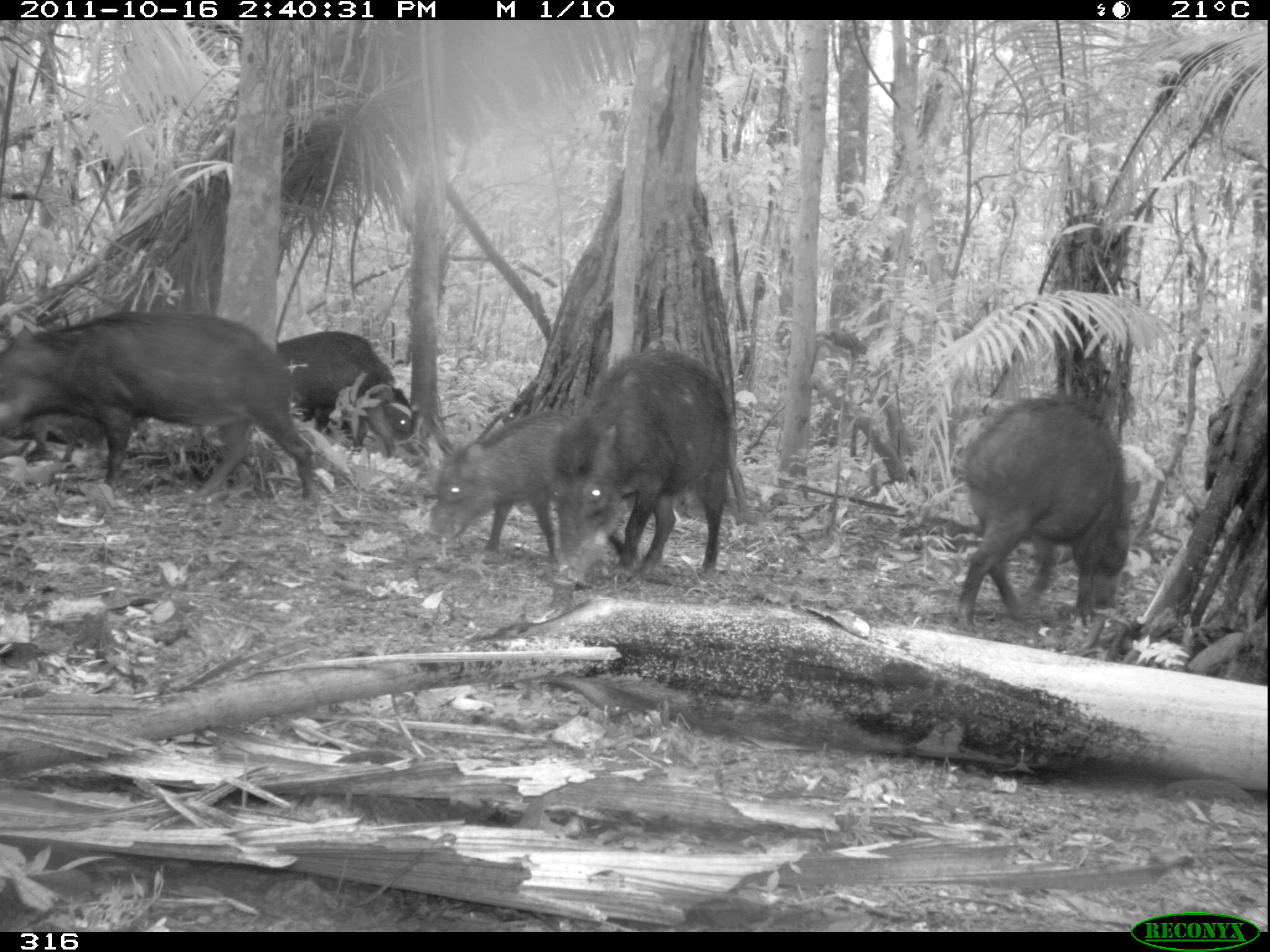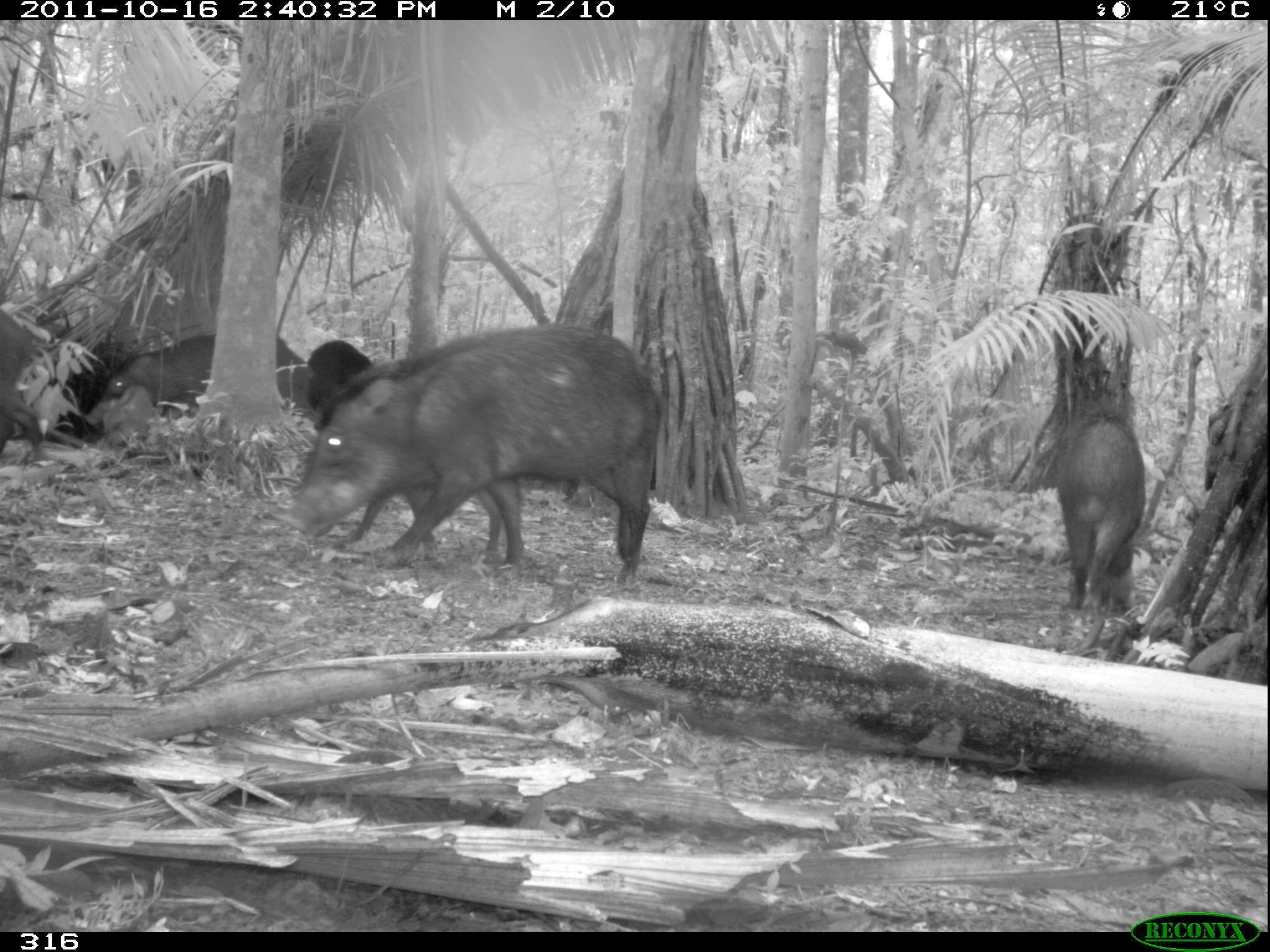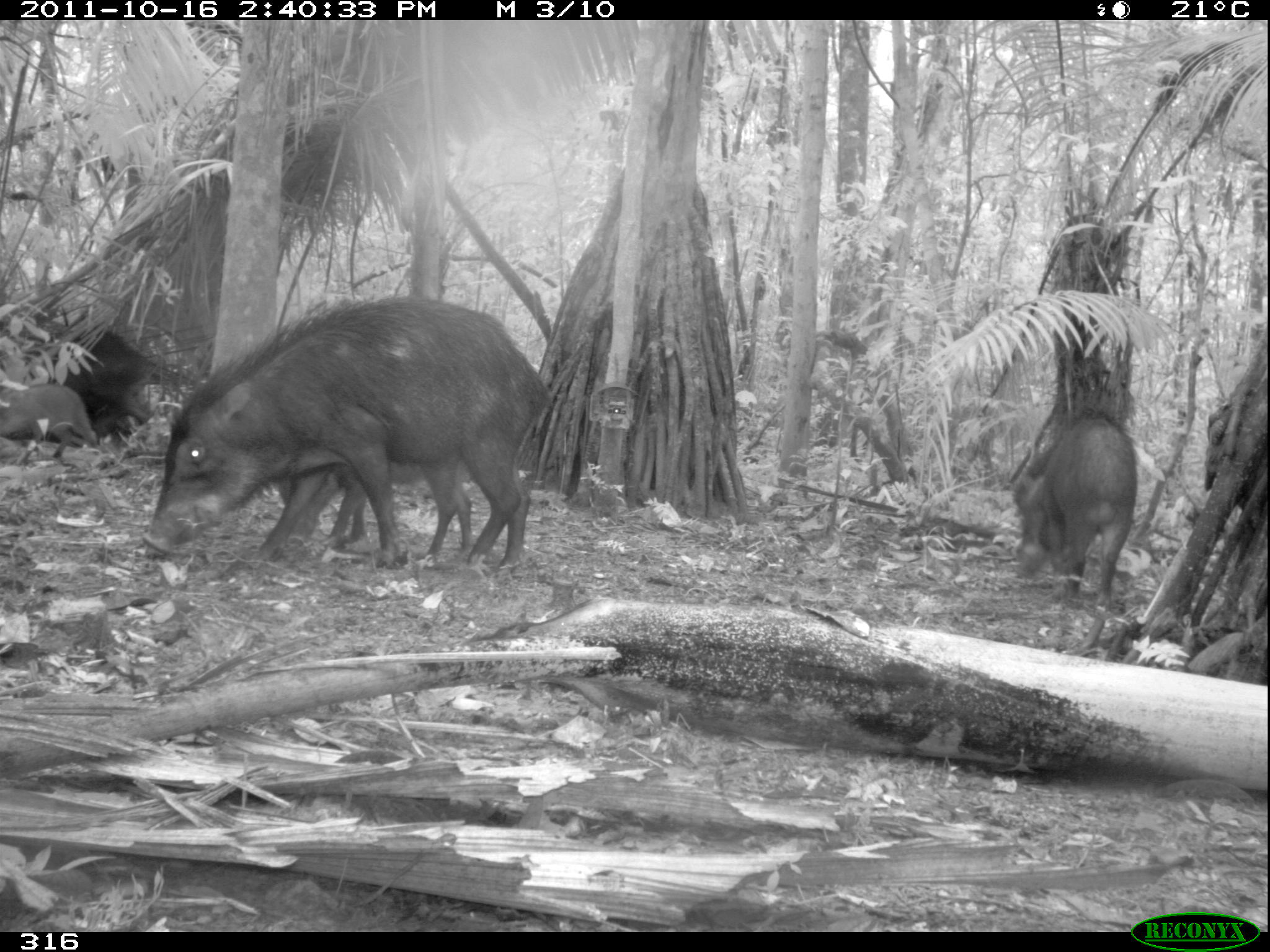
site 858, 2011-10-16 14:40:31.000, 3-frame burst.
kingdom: Animalia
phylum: Chordata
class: Mammalia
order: Artiodactyla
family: Tayassuidae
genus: Tayassu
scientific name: Tayassu pecari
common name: white-lipped peccary